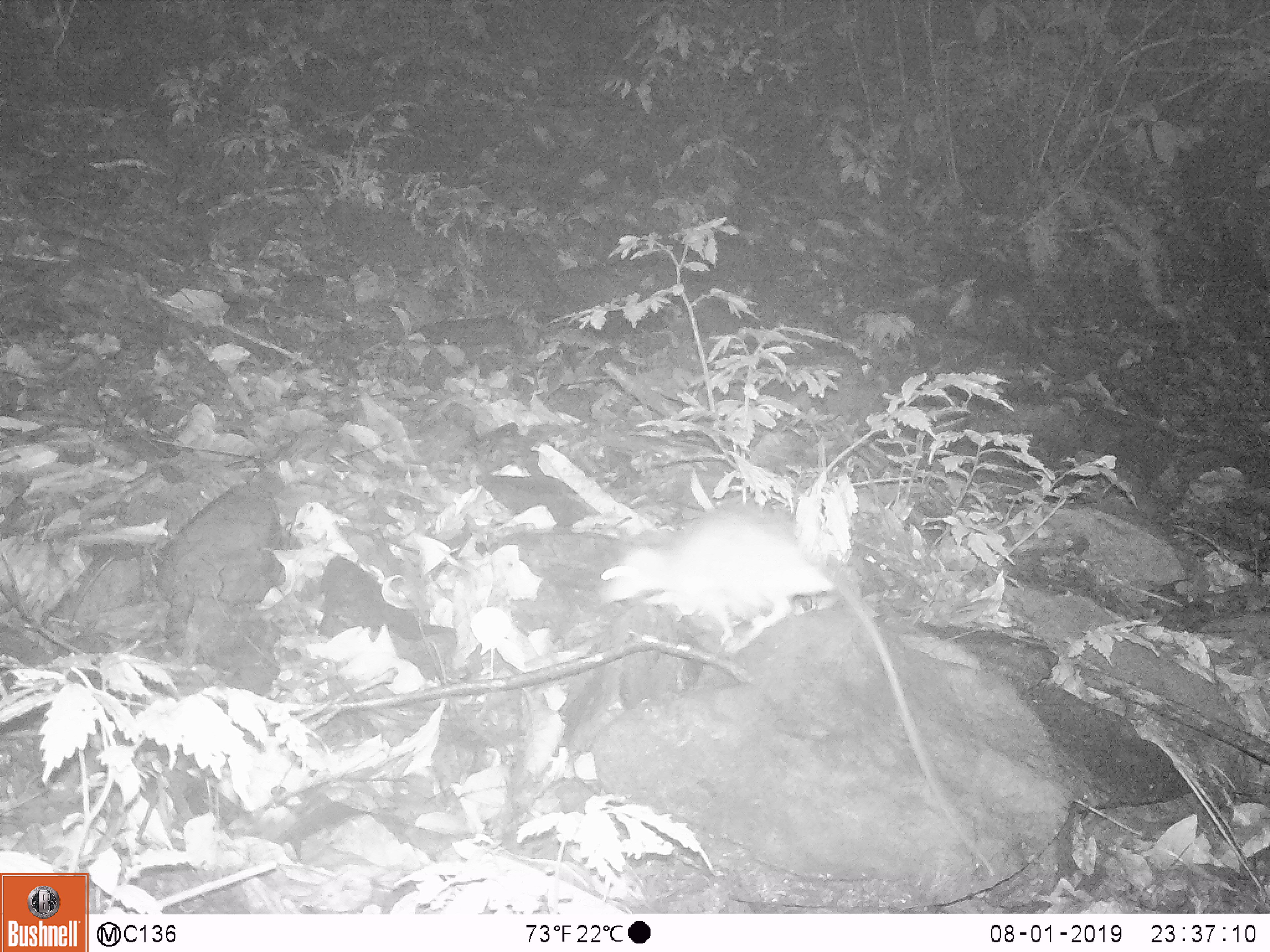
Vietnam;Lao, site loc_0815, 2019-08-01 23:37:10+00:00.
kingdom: Animalia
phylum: Chordata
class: Mammalia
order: Rodentia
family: Muridae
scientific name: Muridae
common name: old-world mice and rats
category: unidentified murid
Unidentified murid (old-world mice and rats) (Muridae). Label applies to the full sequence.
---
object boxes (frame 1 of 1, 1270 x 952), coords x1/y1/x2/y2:
unidentified murid: 599/498/996/875